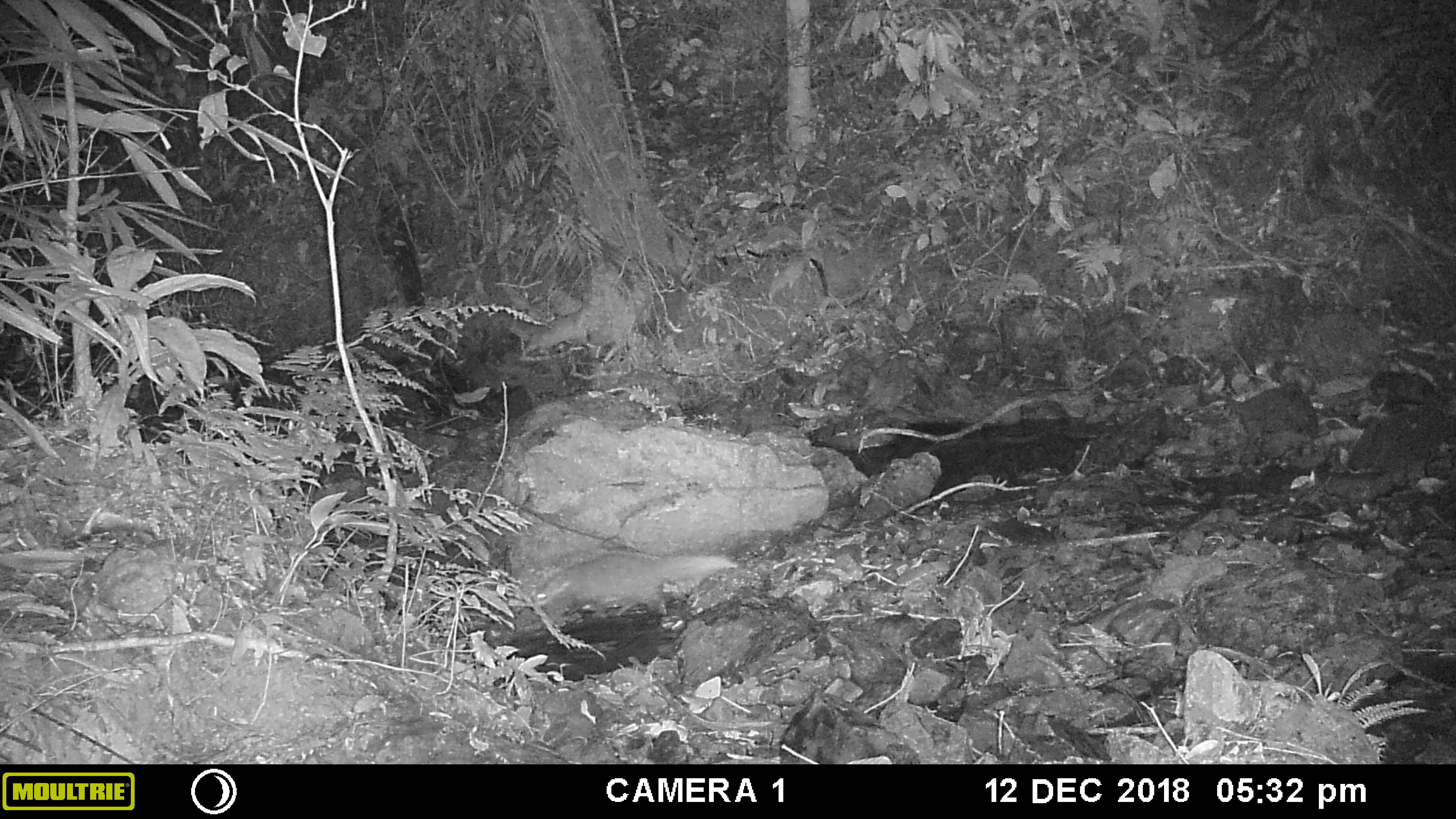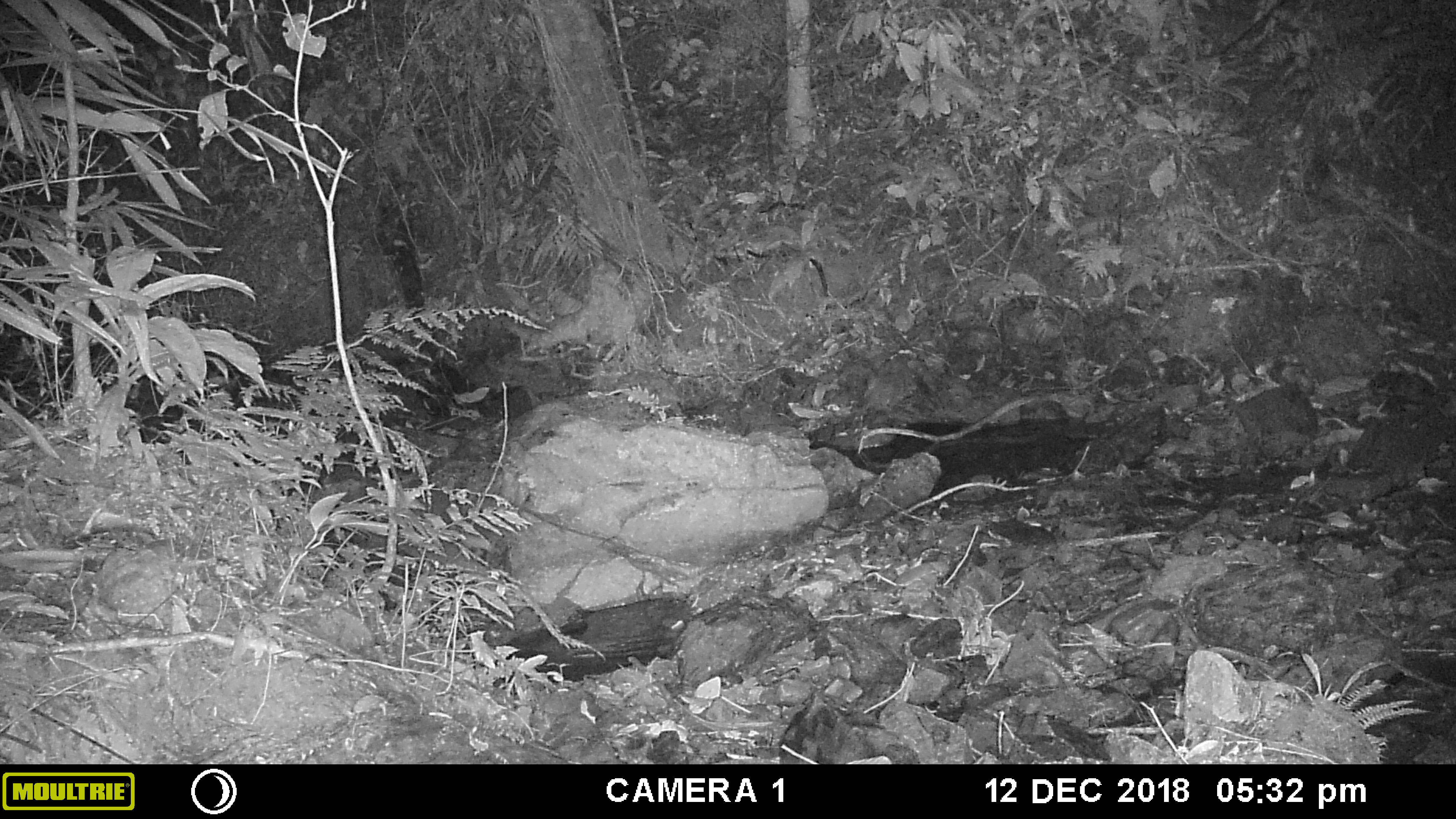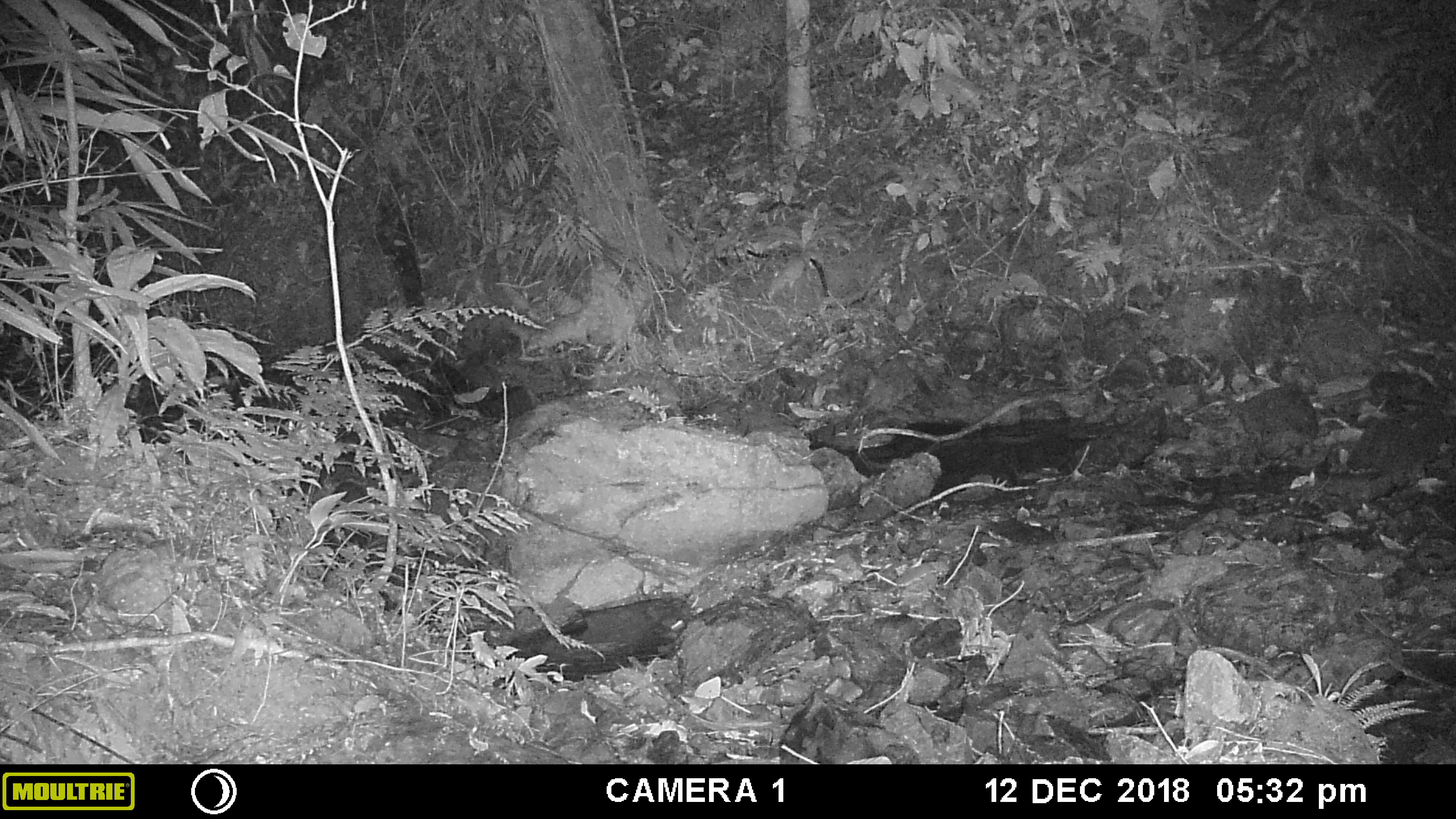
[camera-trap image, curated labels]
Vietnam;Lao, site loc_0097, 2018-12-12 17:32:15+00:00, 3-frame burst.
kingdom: Animalia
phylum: Chordata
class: Mammalia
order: Carnivora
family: Herpestidae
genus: Urva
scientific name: Urva urva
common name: crab-eating mongoose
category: crab eating mongoose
Crab eating mongoose (crab-eating mongoose) (Urva urva). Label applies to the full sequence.